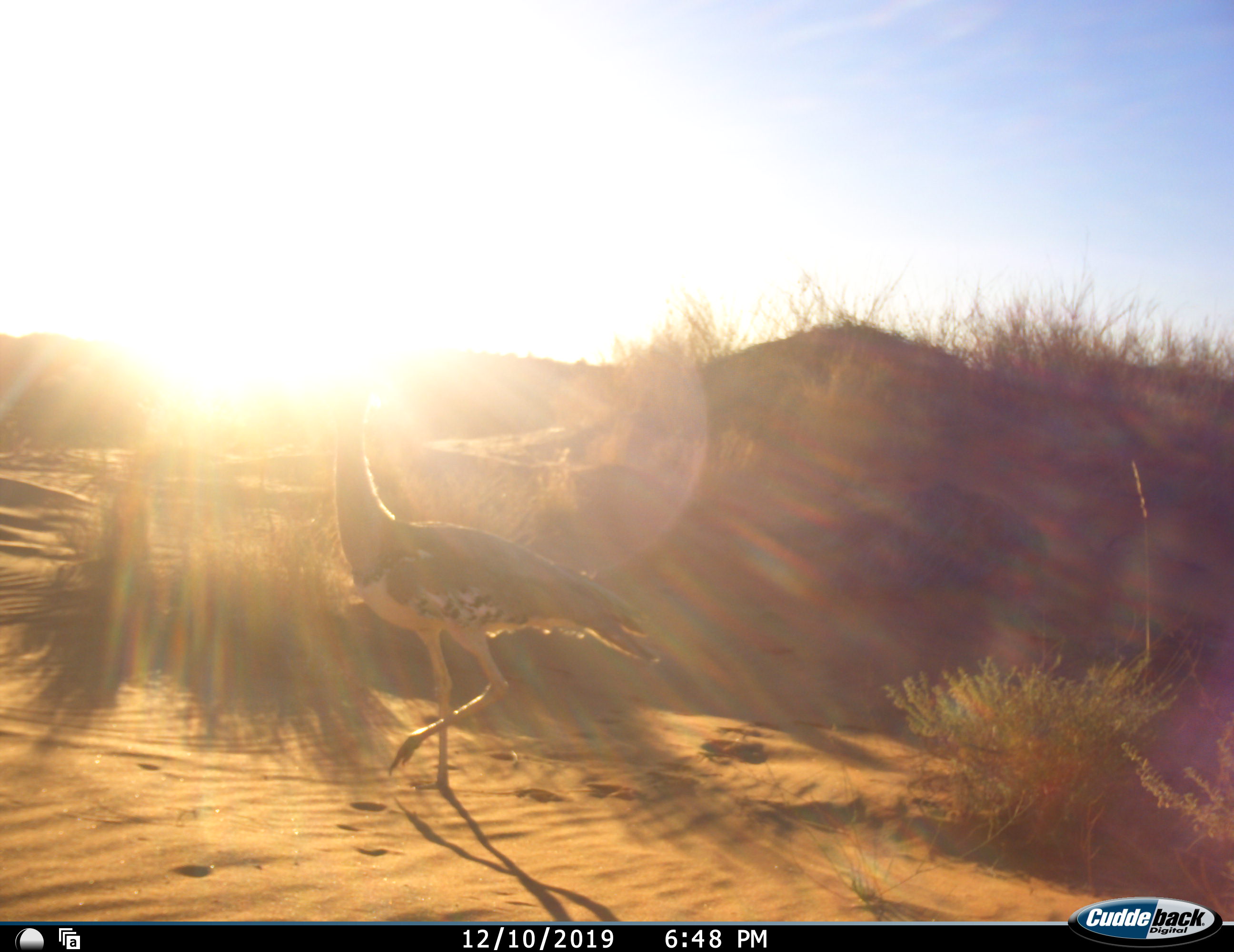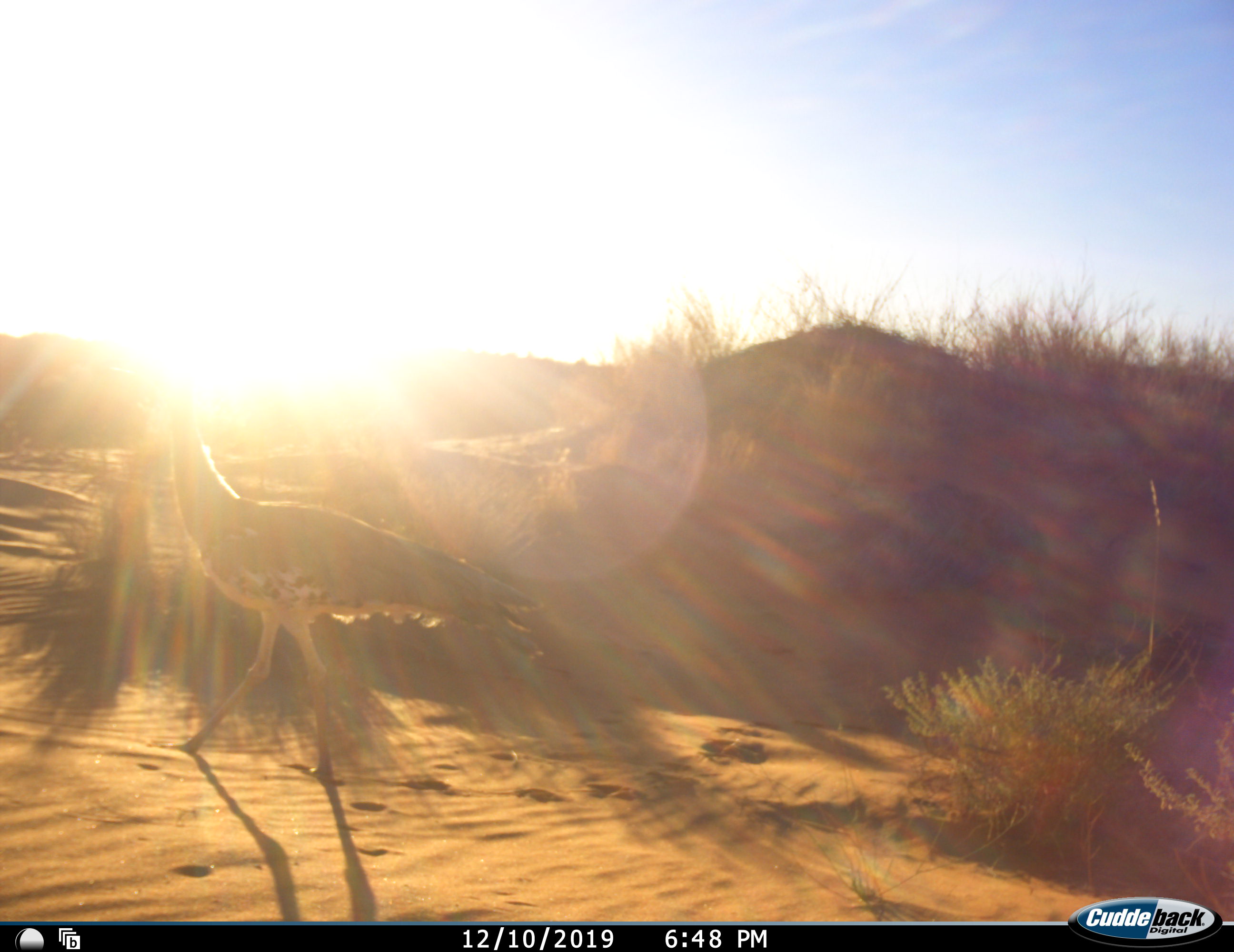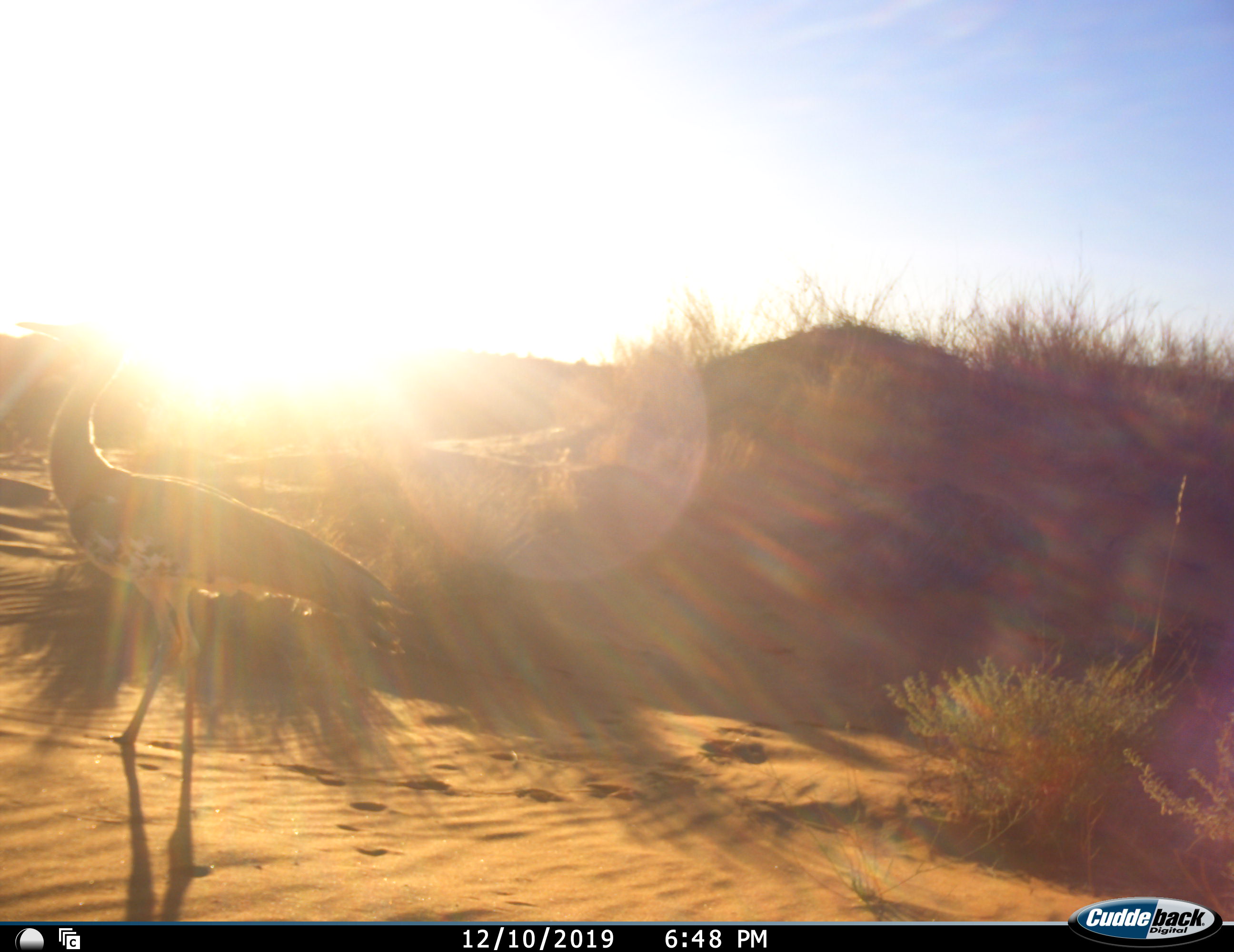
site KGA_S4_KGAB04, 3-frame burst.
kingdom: Animalia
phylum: Chordata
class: Aves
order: Otidiformes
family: Otididae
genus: Ardeotis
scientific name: Ardeotis kori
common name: kori bustard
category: bustardkori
Bustardkori (kori bustard) (Ardeotis kori), count 1. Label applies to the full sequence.